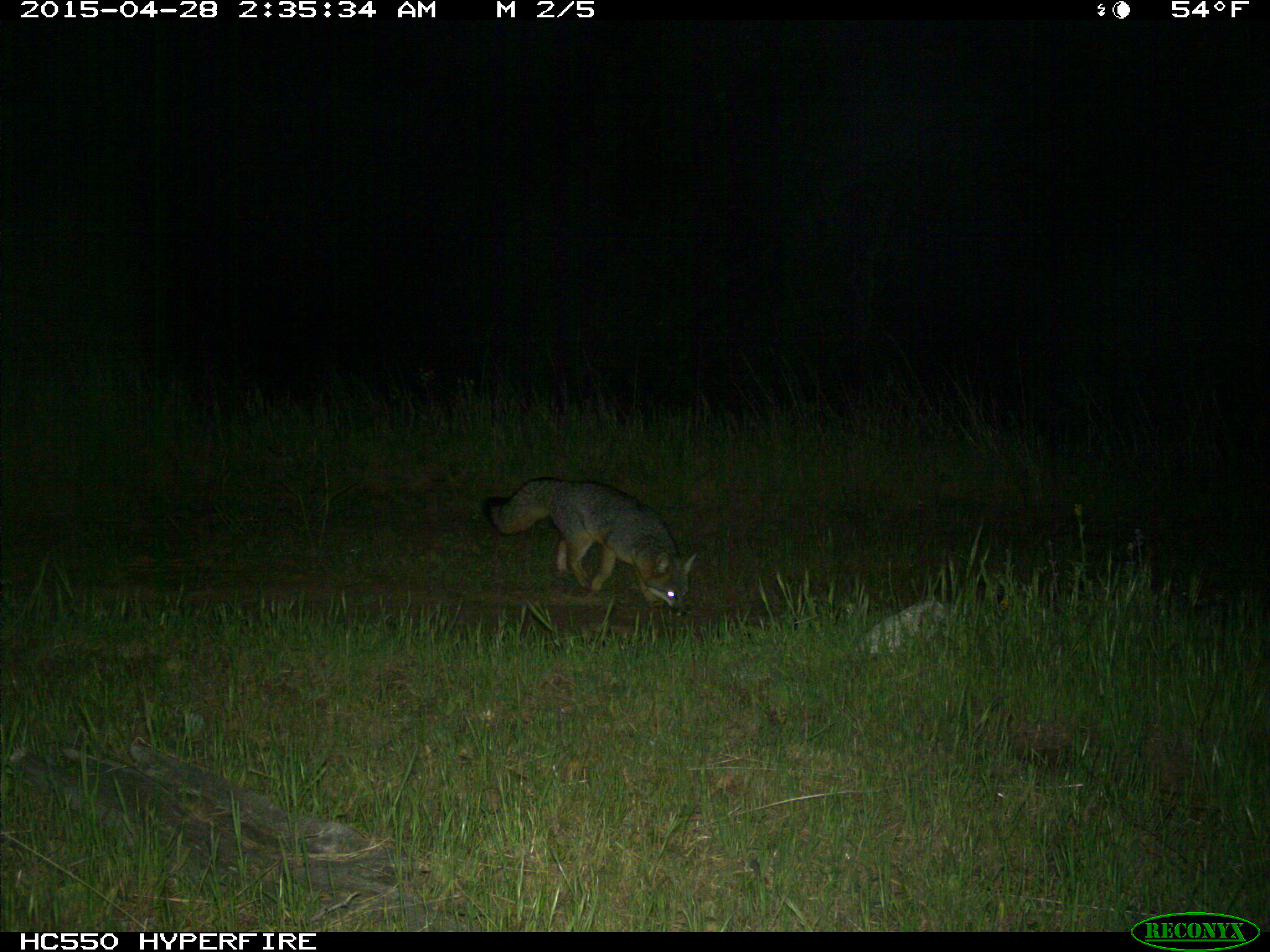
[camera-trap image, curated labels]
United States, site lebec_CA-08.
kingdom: Animalia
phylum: Chordata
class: Mammalia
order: Carnivora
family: Canidae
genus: Urocyon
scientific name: Urocyon cinereoargenteus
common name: gray fox